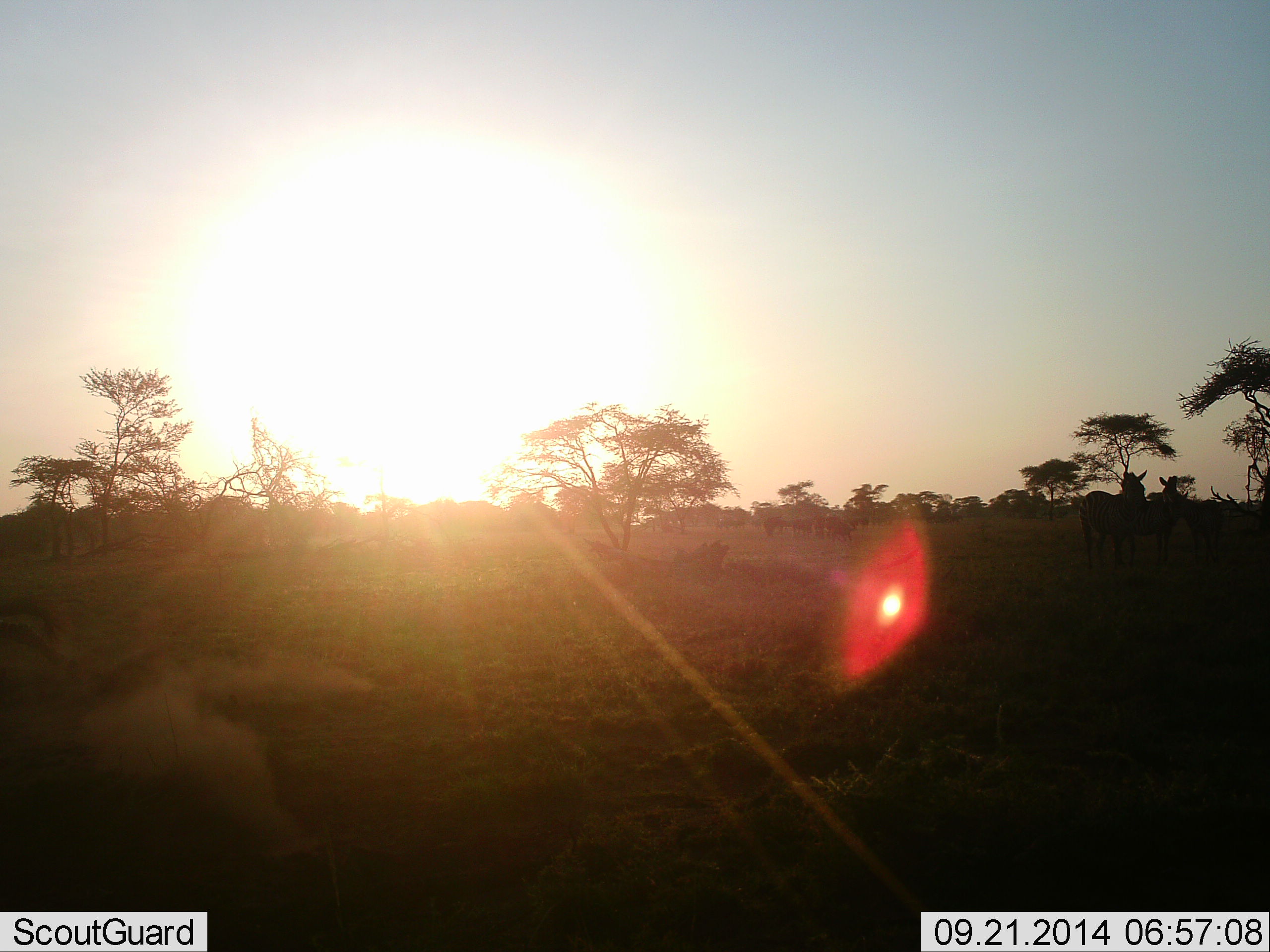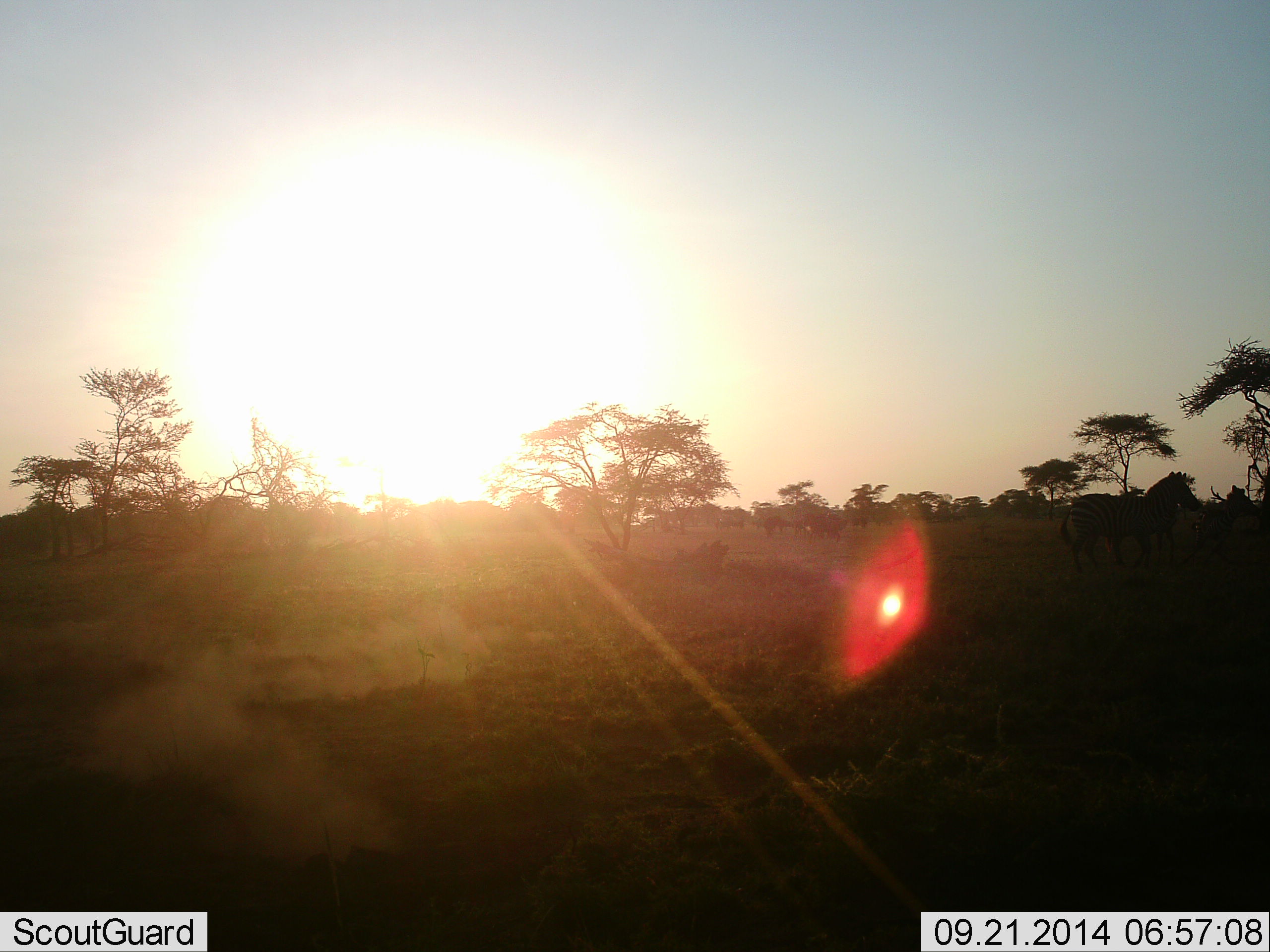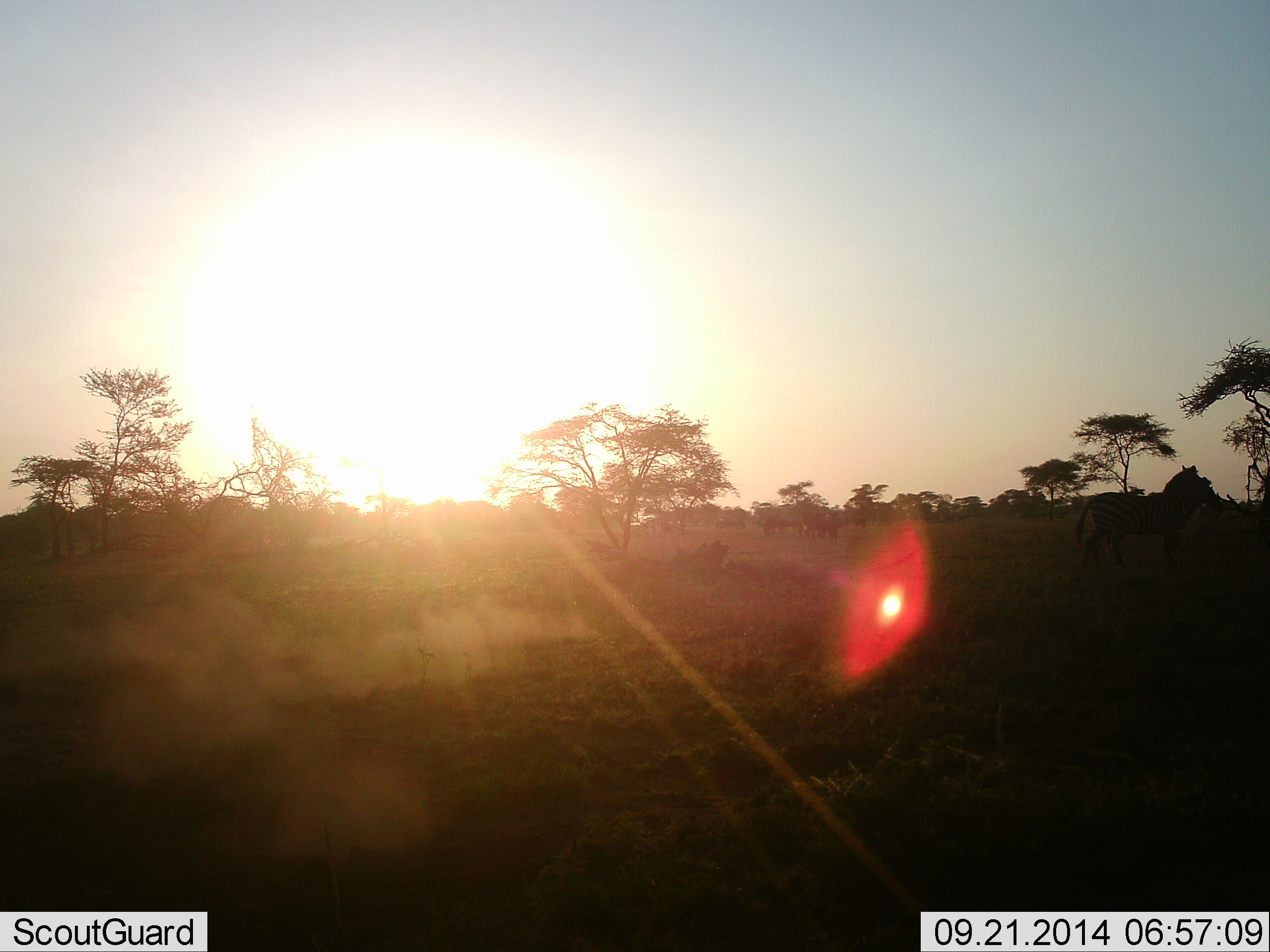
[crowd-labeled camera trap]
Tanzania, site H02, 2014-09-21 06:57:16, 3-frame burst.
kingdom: Animalia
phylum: Chordata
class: Mammalia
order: Perissodactyla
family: Equidae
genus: Equus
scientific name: Equus quagga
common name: plains zebra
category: zebra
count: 6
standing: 17%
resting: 0%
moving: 67%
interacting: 25%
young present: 0%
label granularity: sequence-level